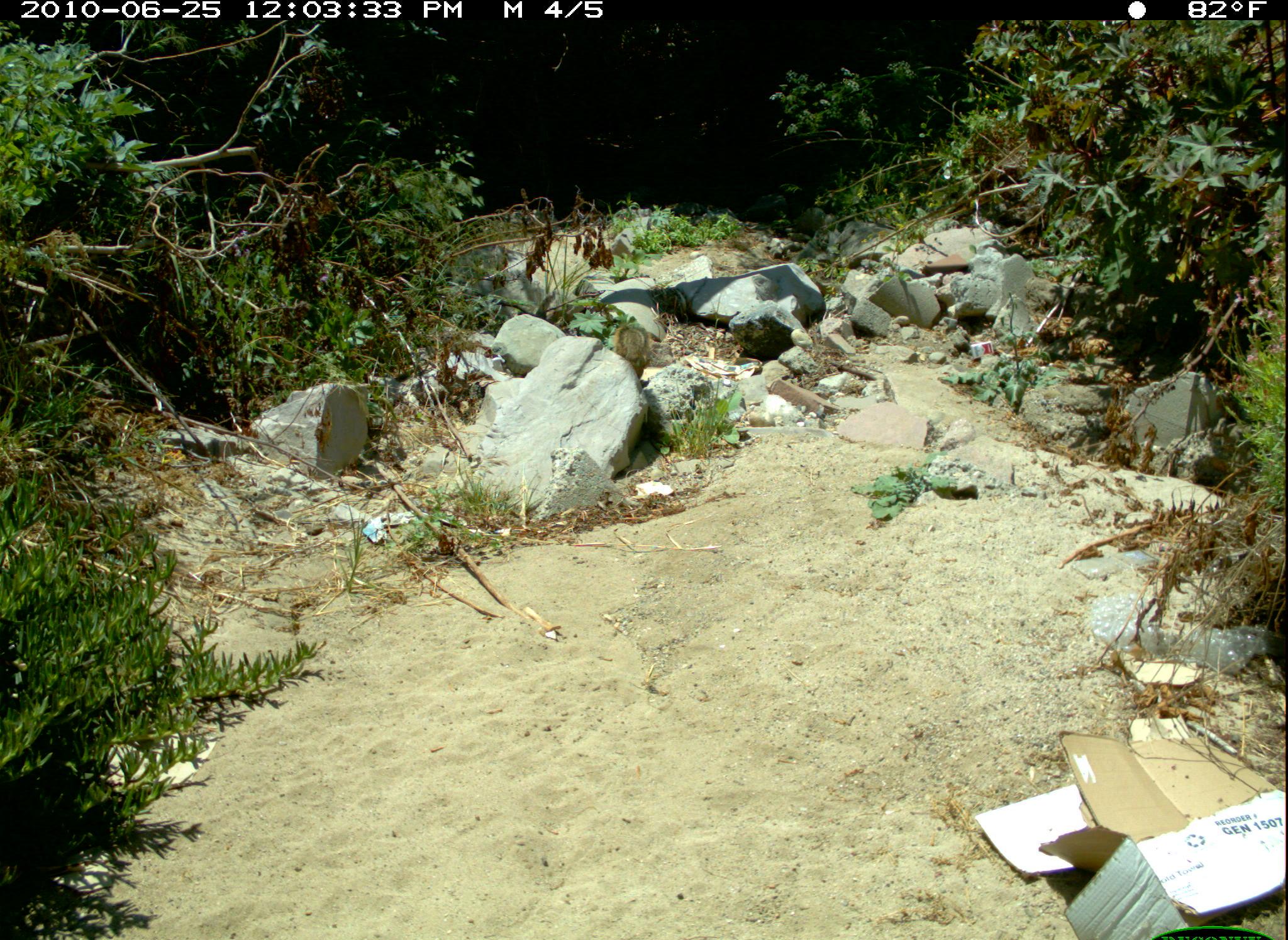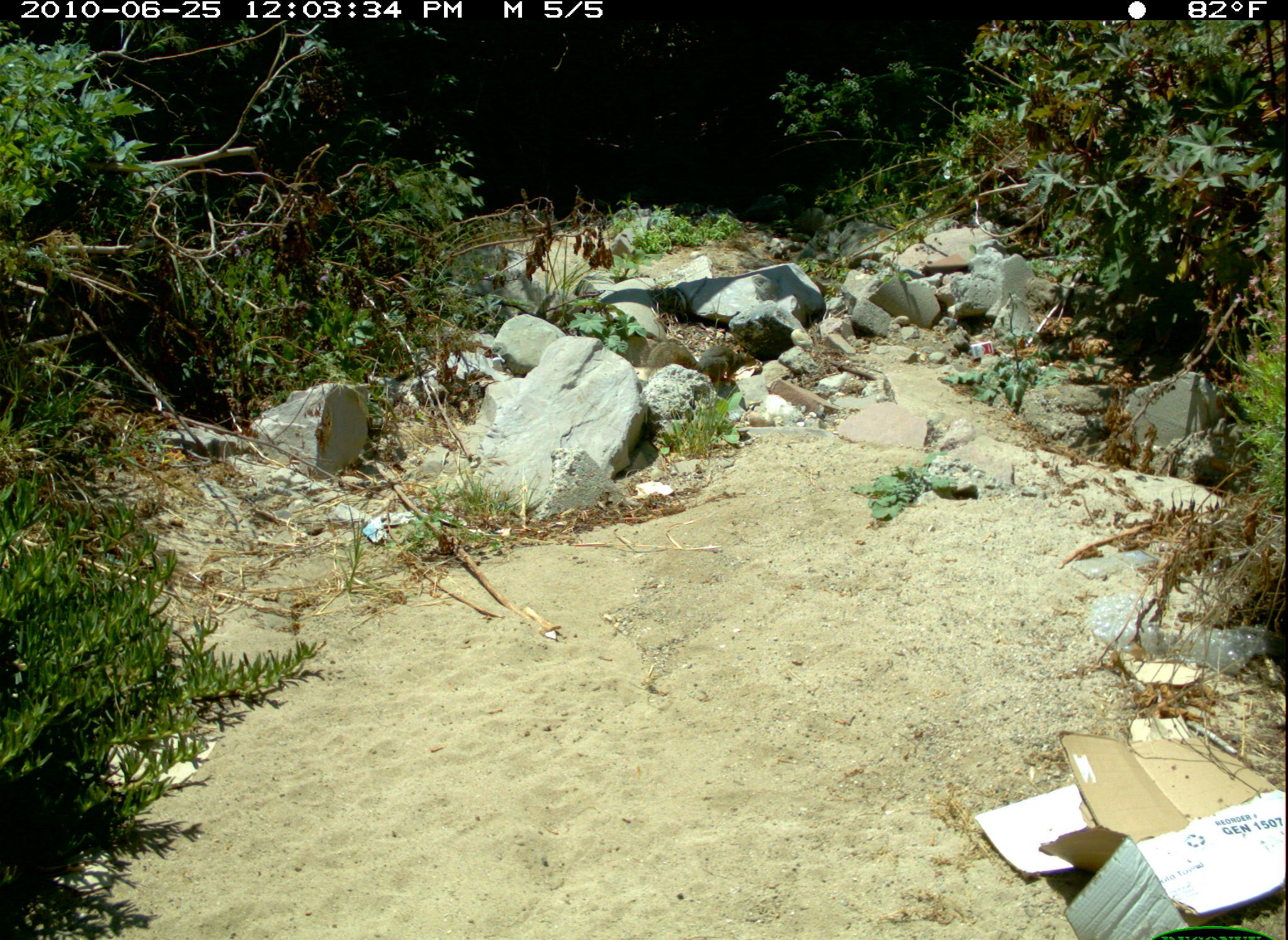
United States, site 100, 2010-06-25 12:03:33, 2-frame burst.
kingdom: Animalia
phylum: Chordata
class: Mammalia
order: Rodentia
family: Sciuridae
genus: Sciurus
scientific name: Sciurus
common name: squirrel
Squirrel (Sciurus).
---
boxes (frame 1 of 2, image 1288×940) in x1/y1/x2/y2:
squirrel: 609/321/661/380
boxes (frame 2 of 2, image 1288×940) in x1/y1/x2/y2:
squirrel: 634/340/756/394